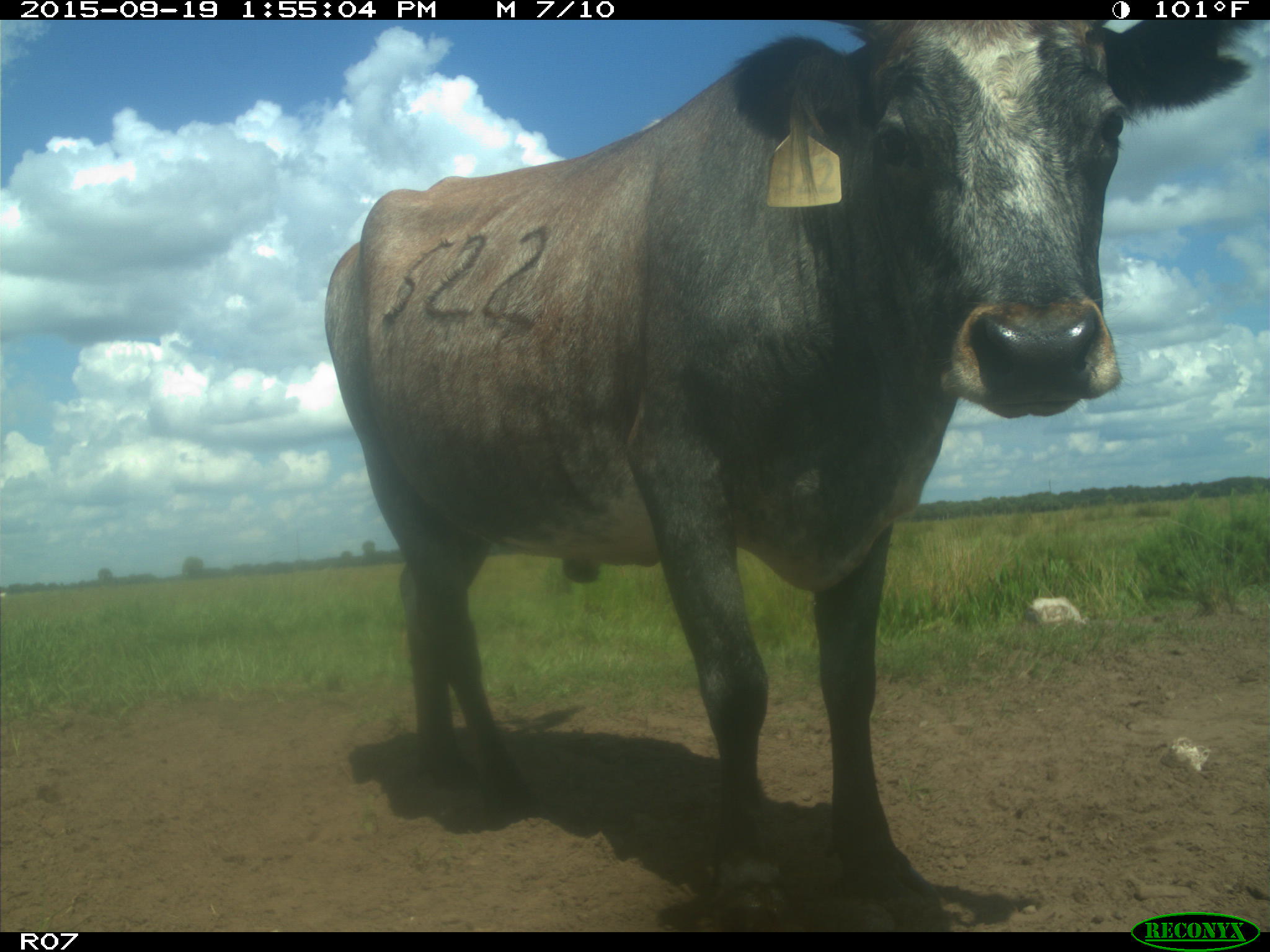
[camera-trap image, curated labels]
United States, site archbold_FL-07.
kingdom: Animalia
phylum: Chordata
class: Mammalia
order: Artiodactyla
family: Bovidae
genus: Bos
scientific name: Bos taurus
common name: domestic cow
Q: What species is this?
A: Bos taurus (domestic cow).